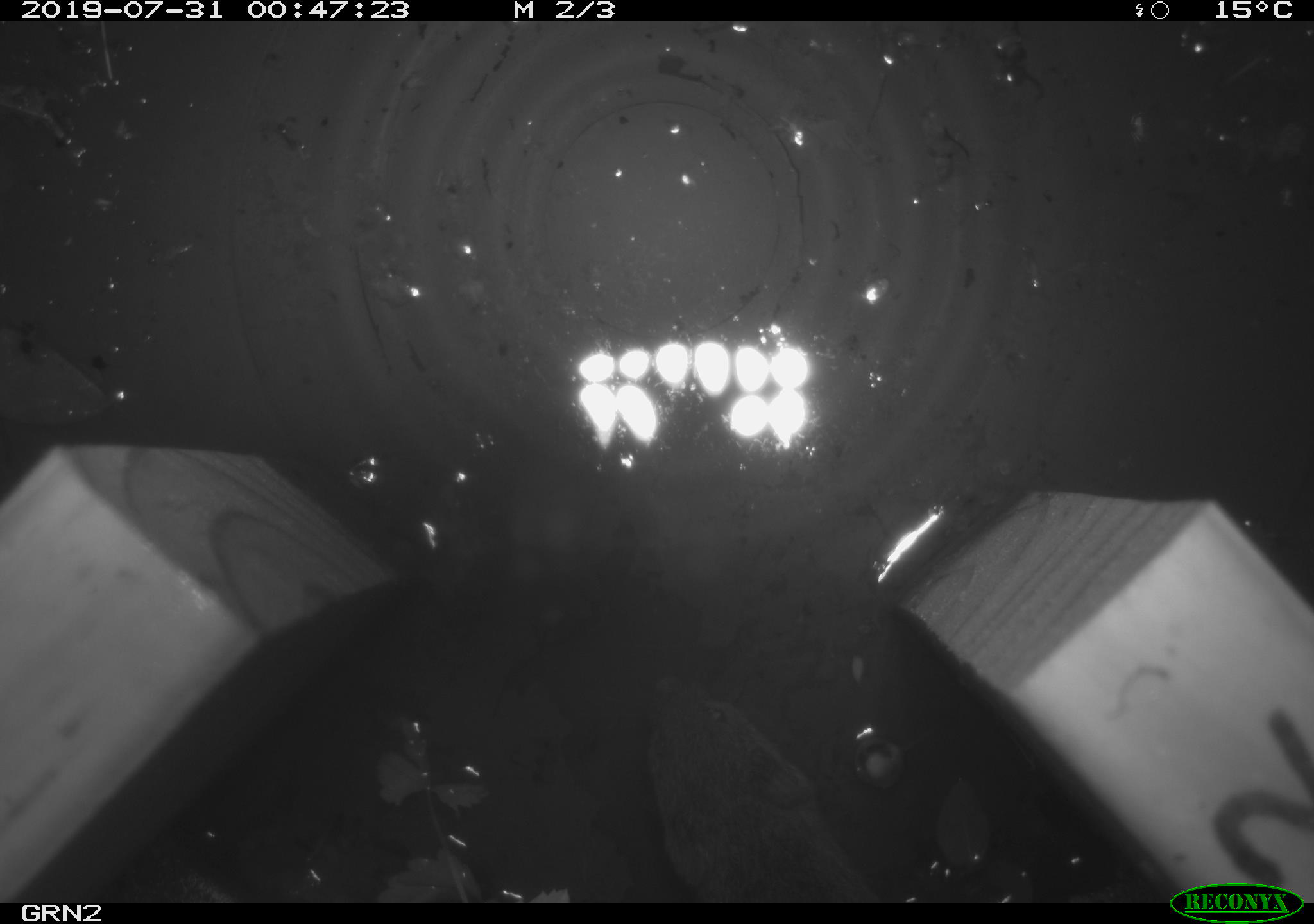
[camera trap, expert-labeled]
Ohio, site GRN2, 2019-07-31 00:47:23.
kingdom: Animalia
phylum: Chordata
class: Mammalia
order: Rodentia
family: Cricetidae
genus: Microtus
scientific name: Microtus pennsylvanicus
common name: meadow vole